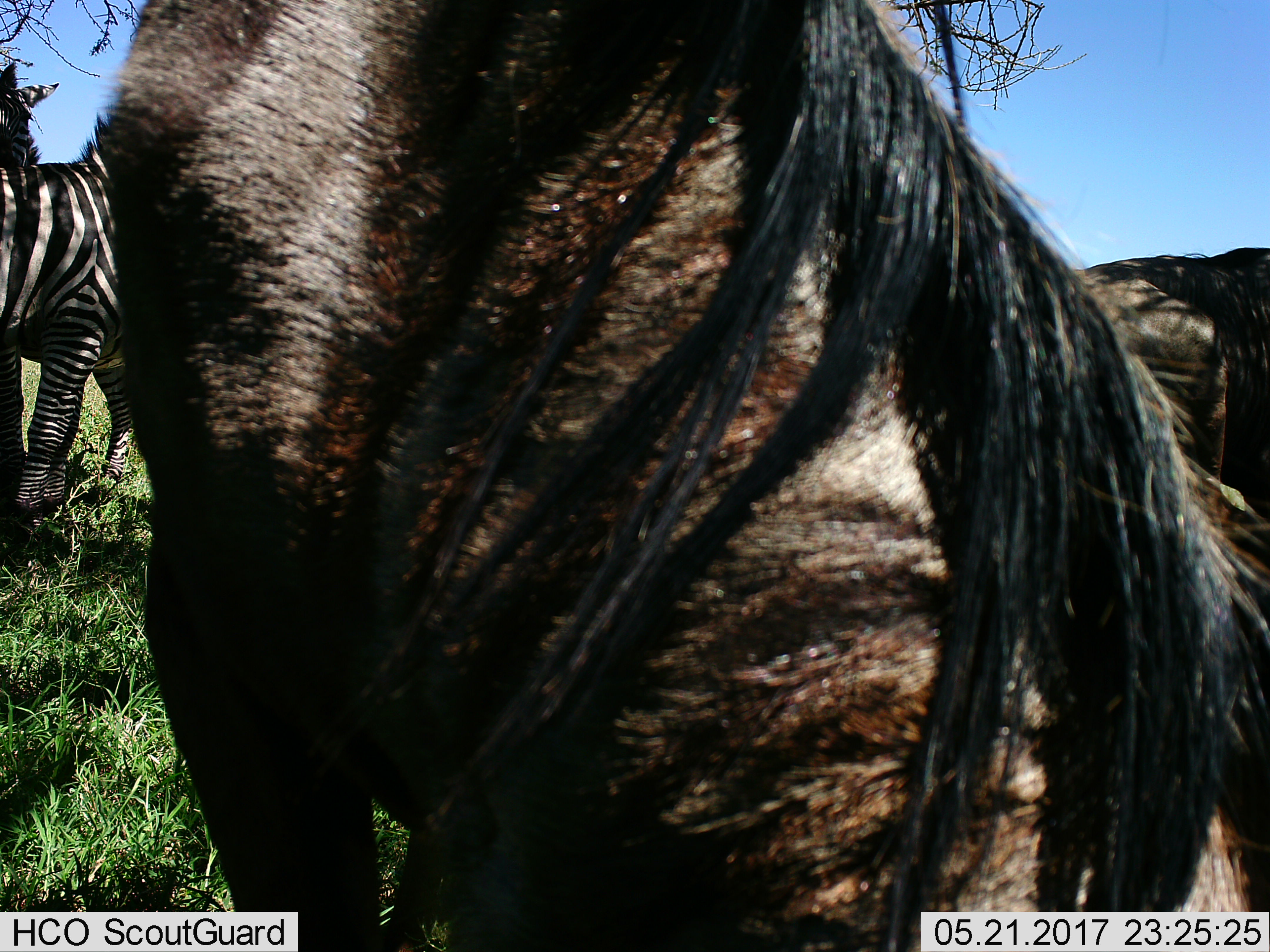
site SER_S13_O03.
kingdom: Animalia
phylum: Chordata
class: Mammalia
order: Artiodactyla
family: Bovidae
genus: Connochaetes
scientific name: Connochaetes taurinus taurinus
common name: blue wildebeest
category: wildebeestblue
Wildebeestblue (blue wildebeest) (Connochaetes taurinus taurinus), count 2. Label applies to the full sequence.